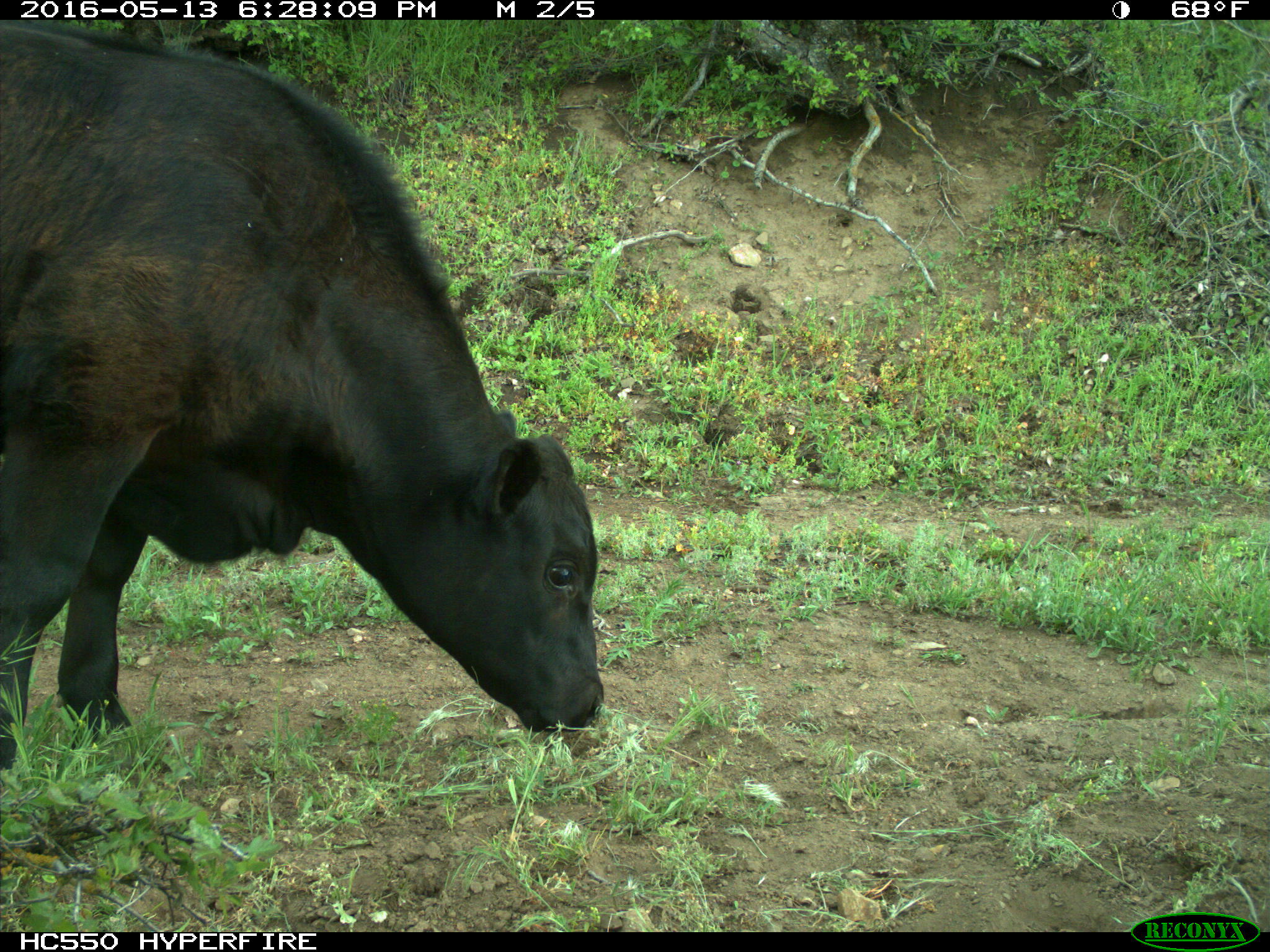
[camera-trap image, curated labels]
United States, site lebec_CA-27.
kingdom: Animalia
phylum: Chordata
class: Mammalia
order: Artiodactyla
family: Bovidae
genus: Bos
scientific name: Bos taurus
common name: domestic cow